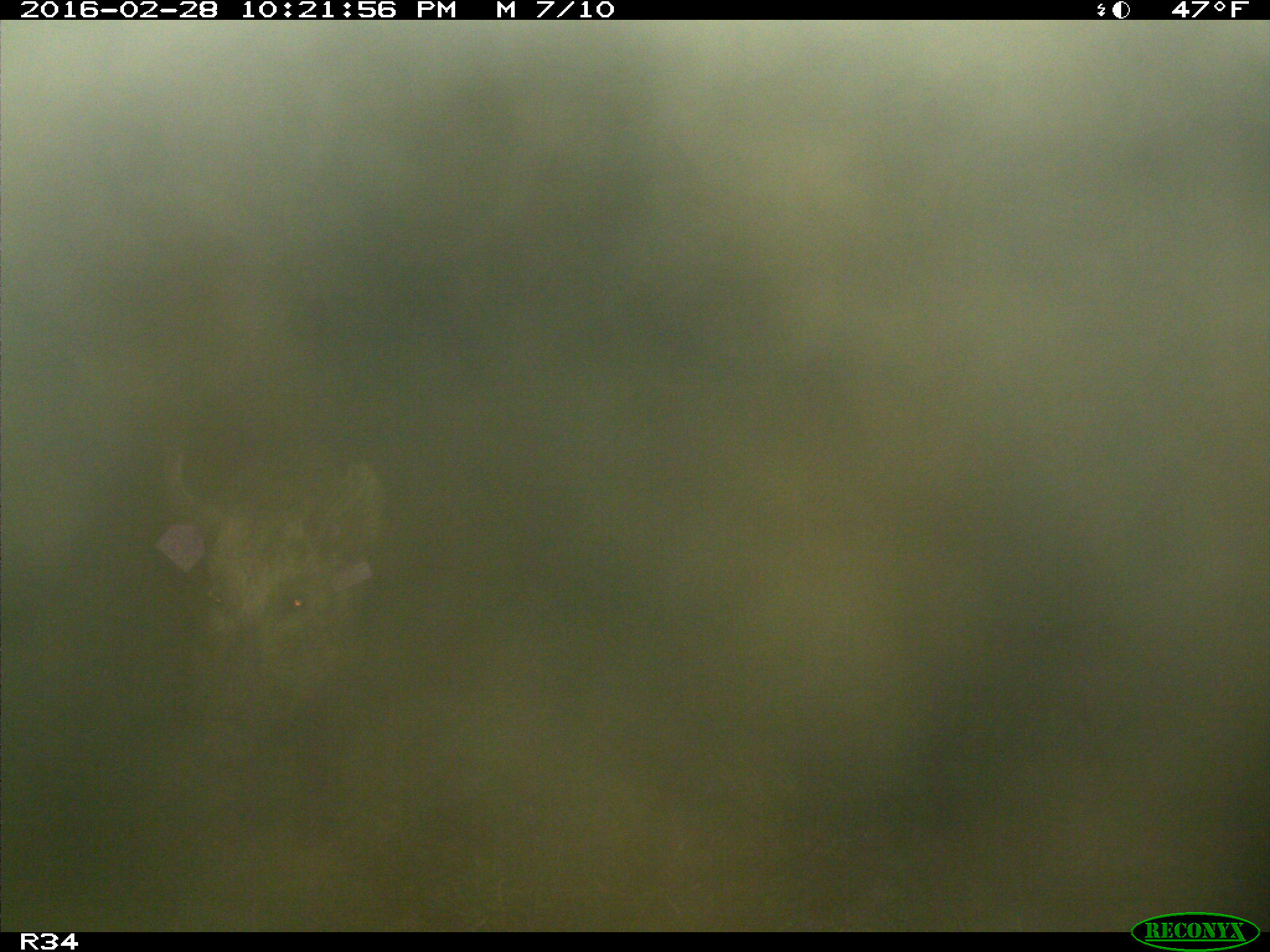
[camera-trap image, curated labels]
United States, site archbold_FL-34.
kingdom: Animalia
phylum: Chordata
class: Mammalia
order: Artiodactyla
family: Suidae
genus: Sus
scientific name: Sus scrofa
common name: wild boar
Sus scrofa (wild boar).